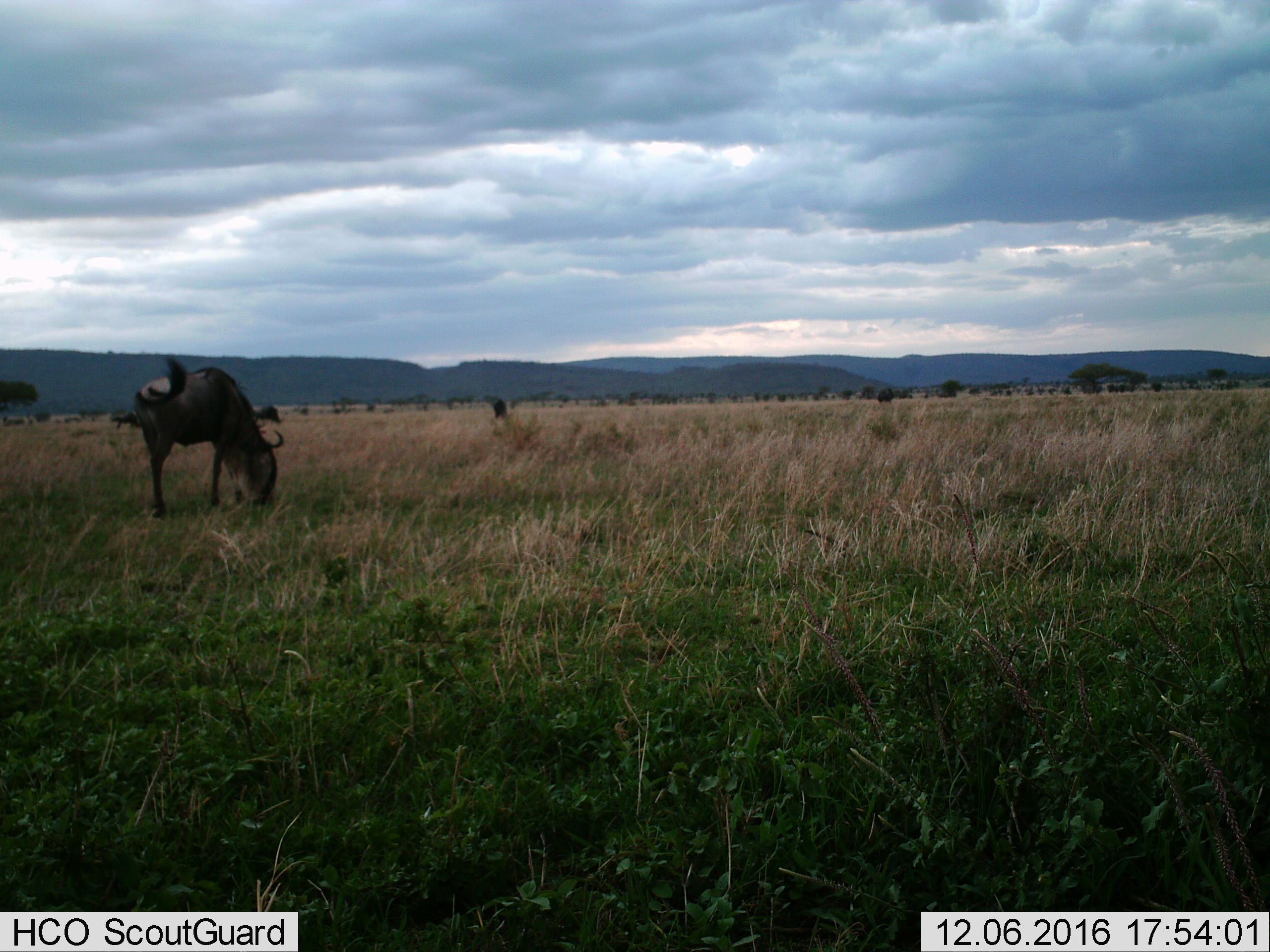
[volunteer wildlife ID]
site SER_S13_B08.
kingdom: Animalia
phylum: Chordata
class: Mammalia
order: Artiodactyla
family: Bovidae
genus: Connochaetes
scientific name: Connochaetes taurinus taurinus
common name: blue wildebeest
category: wildebeestblue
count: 3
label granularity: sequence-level